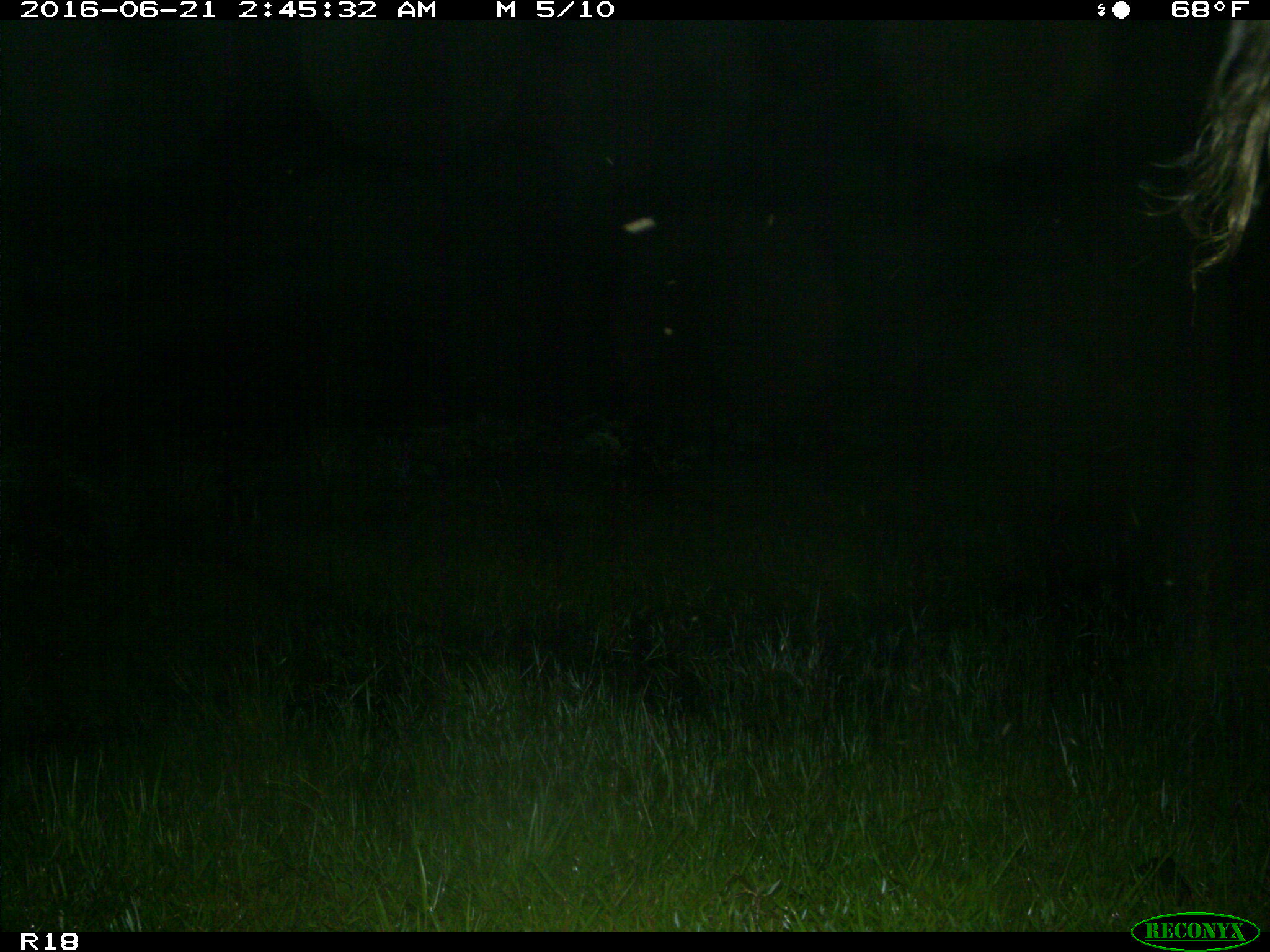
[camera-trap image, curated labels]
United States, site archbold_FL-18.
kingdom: Animalia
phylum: Chordata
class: Mammalia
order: Artiodactyla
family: Bovidae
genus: Bos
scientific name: Bos taurus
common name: domestic cow